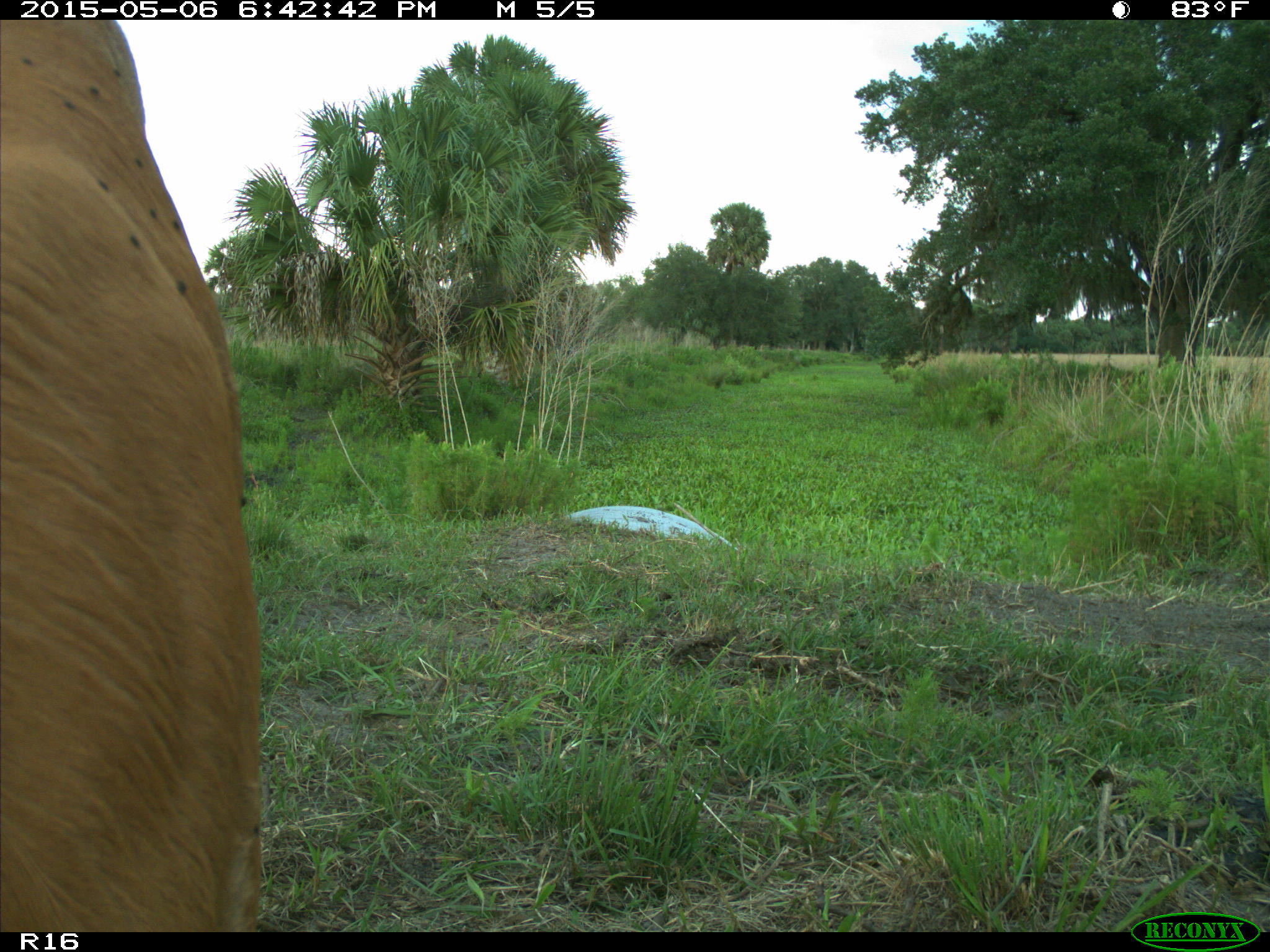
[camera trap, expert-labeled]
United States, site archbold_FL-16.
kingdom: Animalia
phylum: Chordata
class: Mammalia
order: Artiodactyla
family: Bovidae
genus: Bos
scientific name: Bos taurus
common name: domestic cow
Bos taurus (domestic cow).